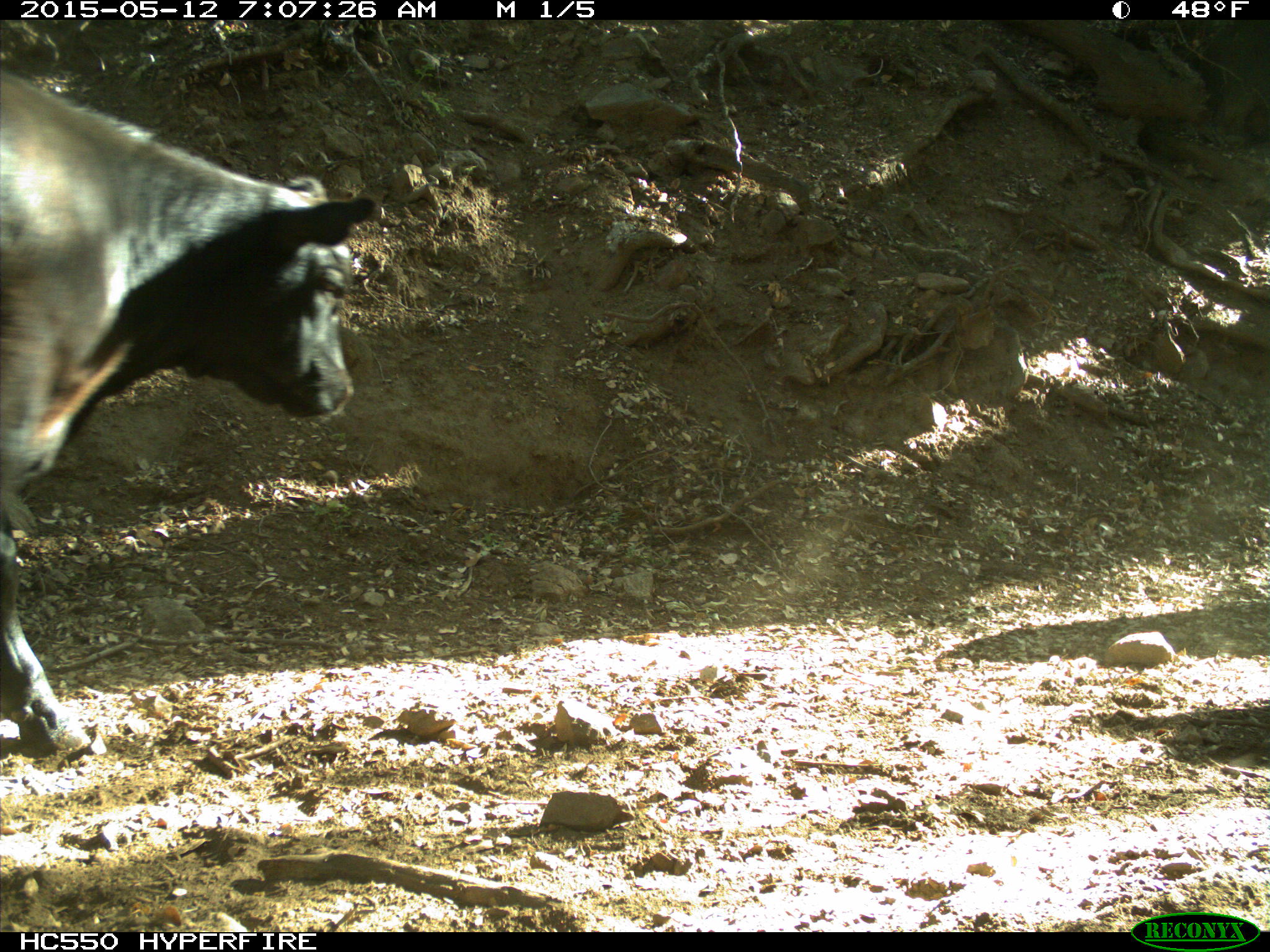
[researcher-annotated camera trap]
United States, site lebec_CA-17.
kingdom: Animalia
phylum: Chordata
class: Mammalia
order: Artiodactyla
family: Bovidae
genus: Bos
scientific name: Bos taurus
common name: domestic cow